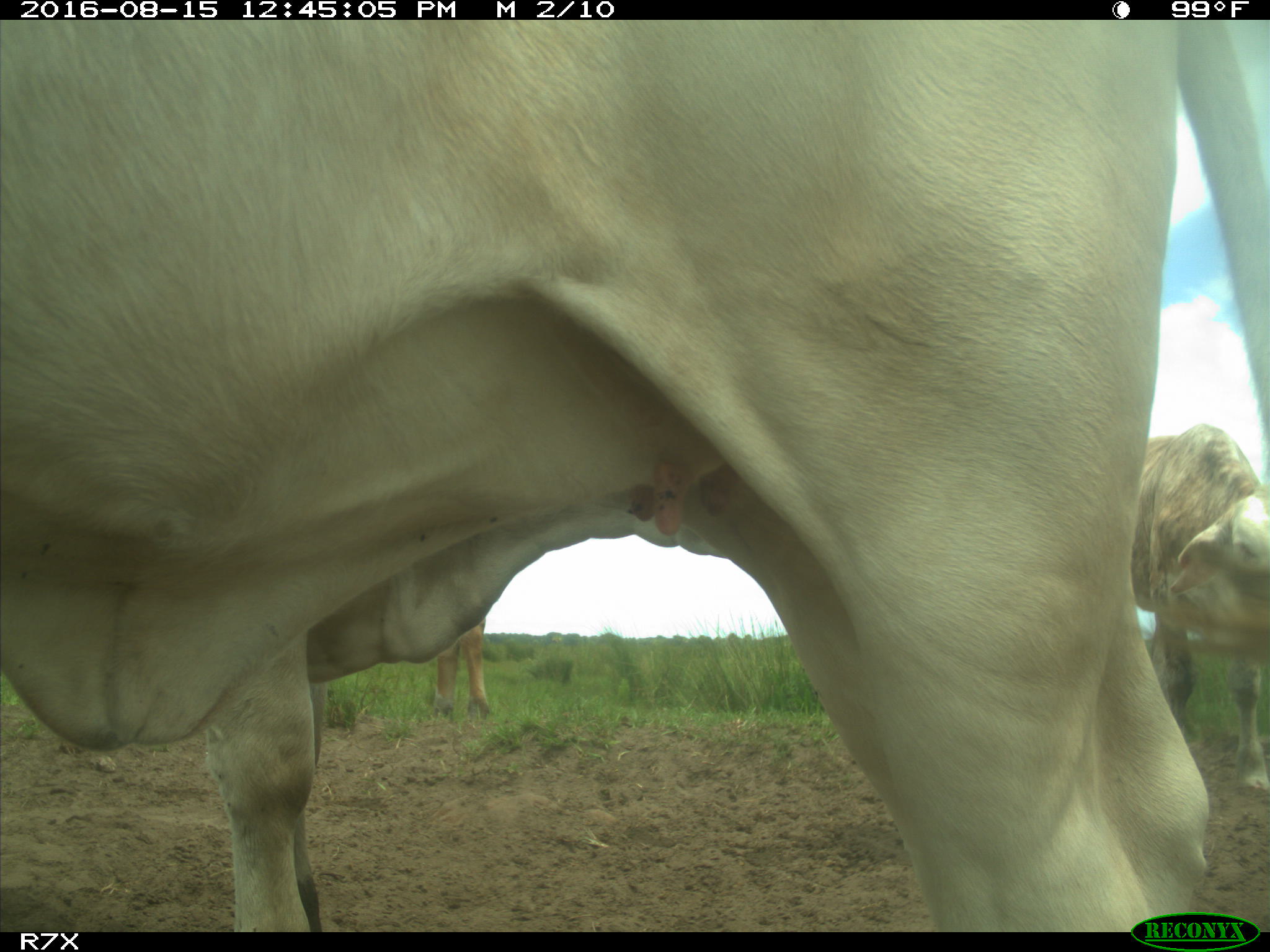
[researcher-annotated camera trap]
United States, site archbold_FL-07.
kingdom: Animalia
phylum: Chordata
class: Mammalia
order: Artiodactyla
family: Bovidae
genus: Bos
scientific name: Bos taurus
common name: domestic cow